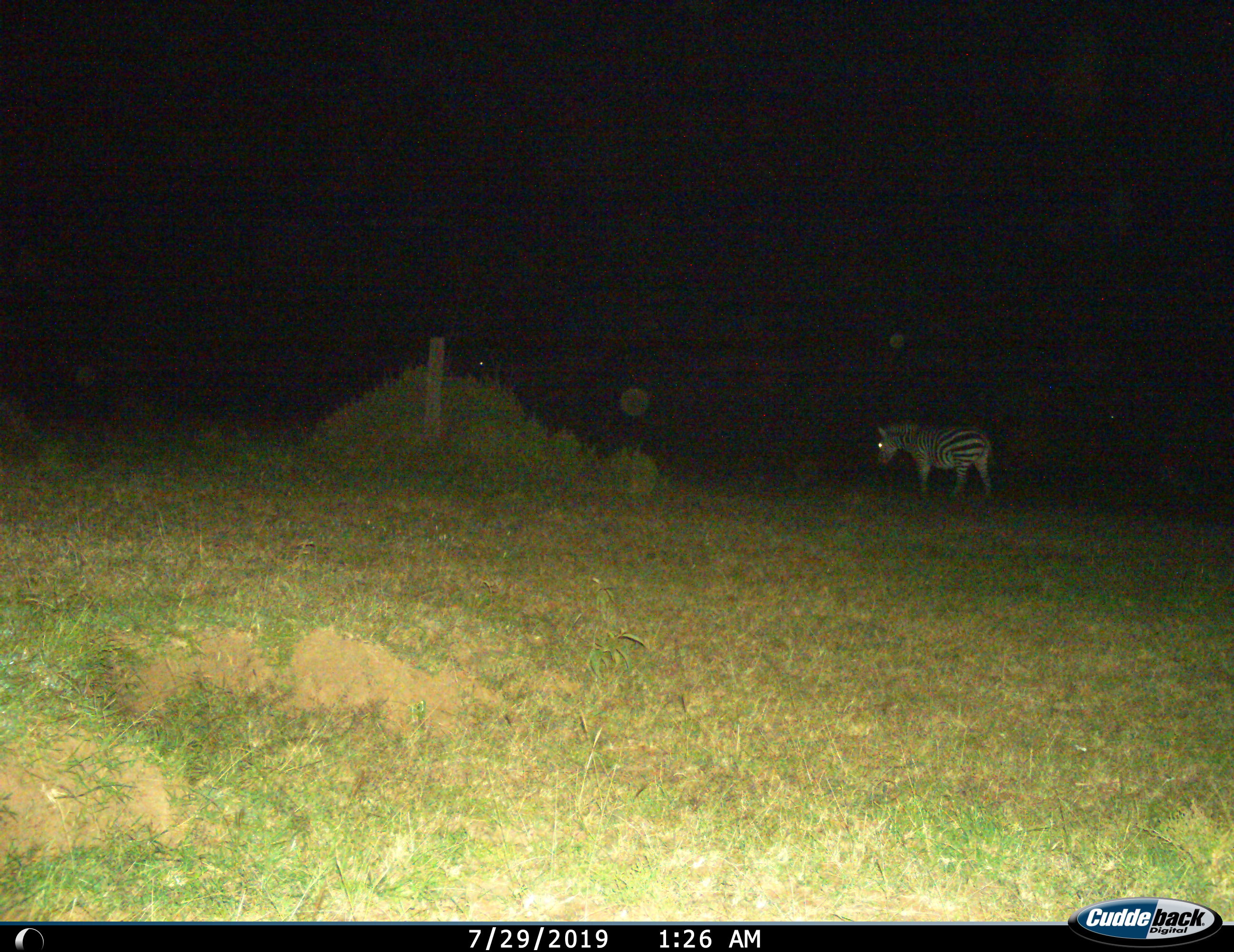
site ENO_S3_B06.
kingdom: Animalia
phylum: Chordata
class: Mammalia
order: Perissodactyla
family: Equidae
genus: Equus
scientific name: Equus quagga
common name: plains zebra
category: zebraplains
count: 1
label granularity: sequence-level